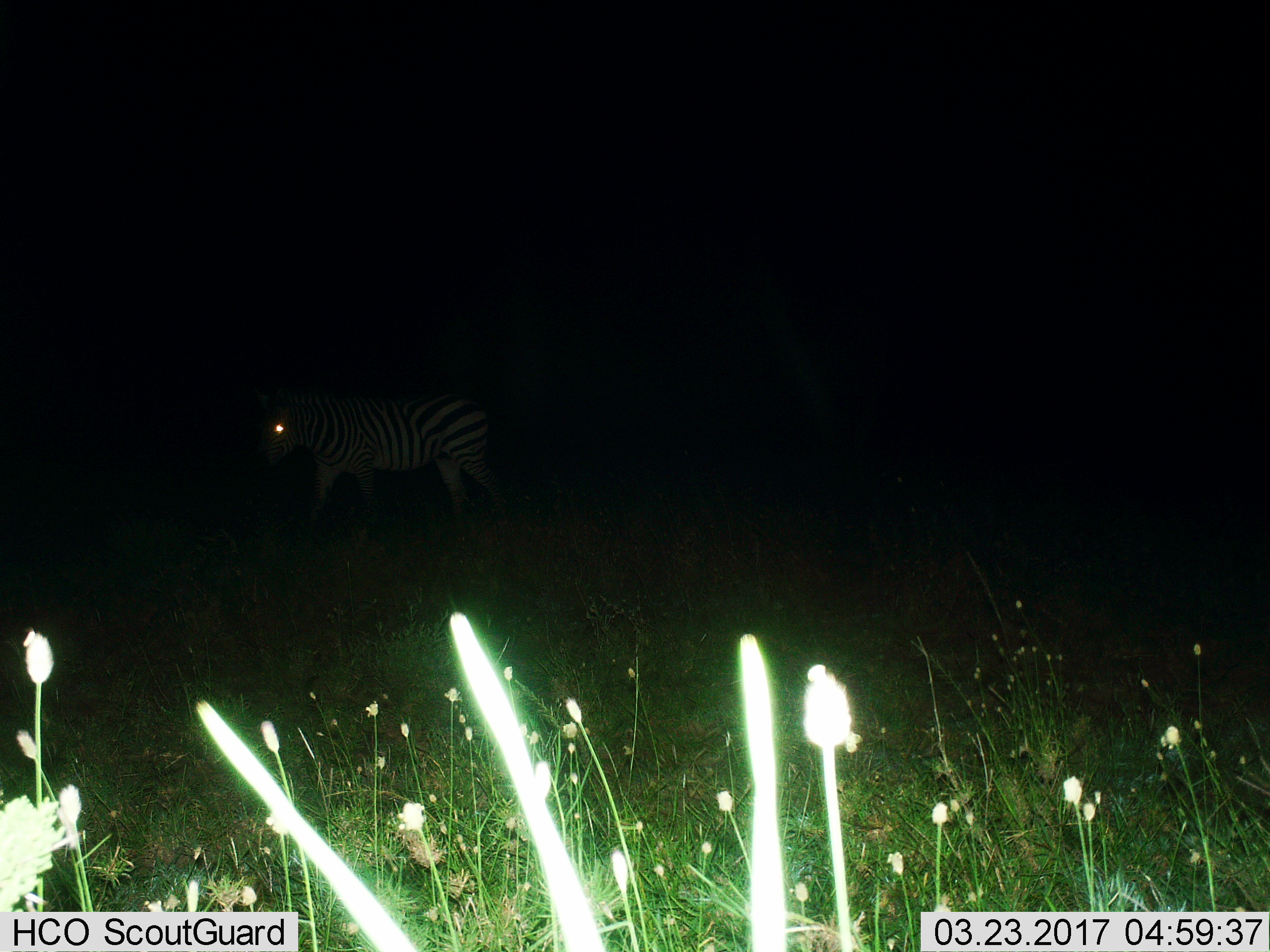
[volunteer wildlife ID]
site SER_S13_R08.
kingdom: Animalia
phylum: Chordata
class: Mammalia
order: Perissodactyla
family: Equidae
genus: Equus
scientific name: Equus quagga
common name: plains zebra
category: zebraplains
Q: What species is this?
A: Zebraplains (plains zebra) (Equus quagga).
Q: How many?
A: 1.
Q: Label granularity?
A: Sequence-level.